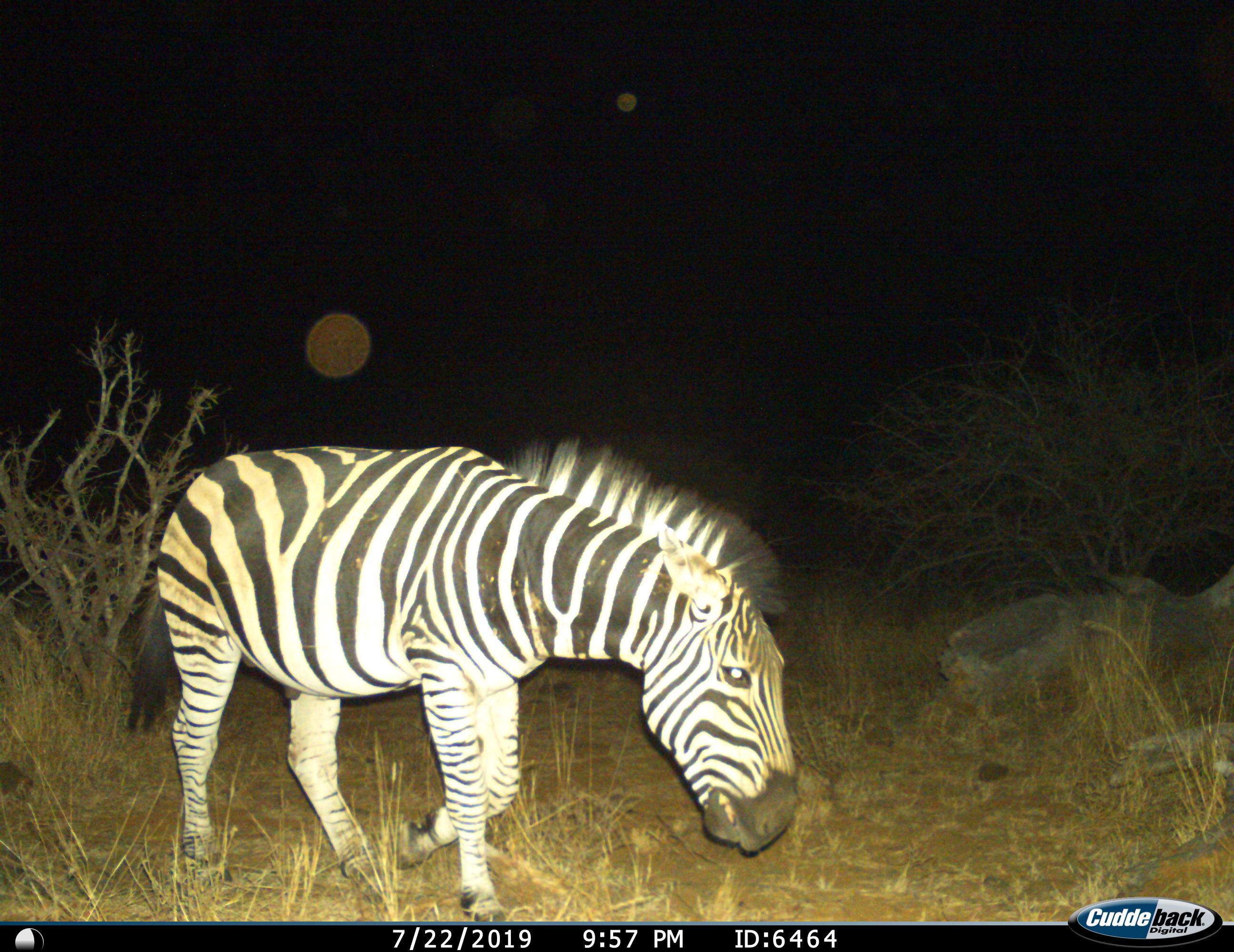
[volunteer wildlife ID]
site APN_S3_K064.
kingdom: Animalia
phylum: Chordata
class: Mammalia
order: Perissodactyla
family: Equidae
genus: Equus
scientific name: Equus quagga burchellii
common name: burchell's zebra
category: zebraburchells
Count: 1.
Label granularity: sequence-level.